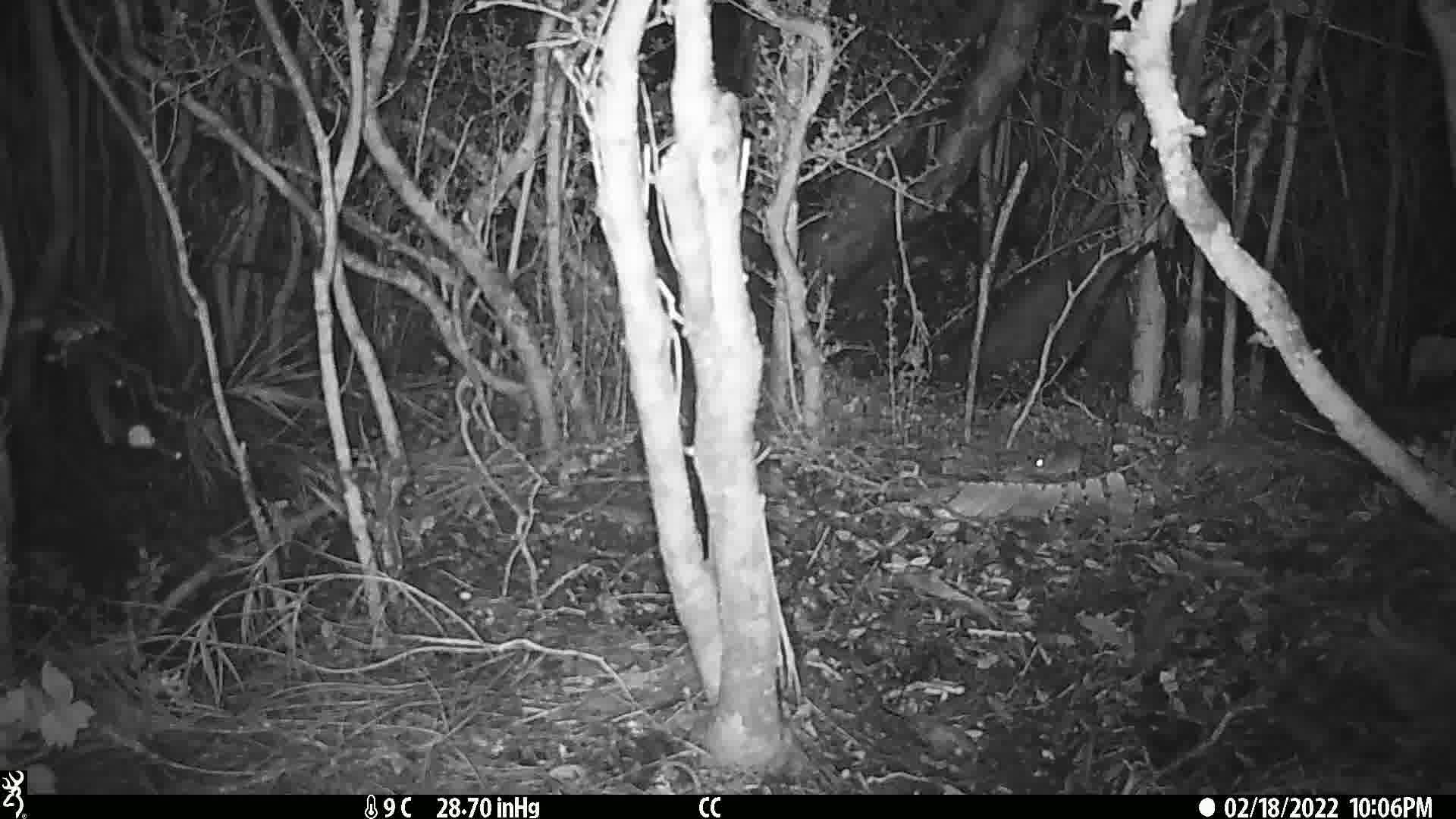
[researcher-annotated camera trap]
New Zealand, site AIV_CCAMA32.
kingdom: Animalia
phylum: Chordata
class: Mammalia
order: Rodentia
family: Muridae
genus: Mus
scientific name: Mus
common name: mouse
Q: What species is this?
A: Mouse (Mus).